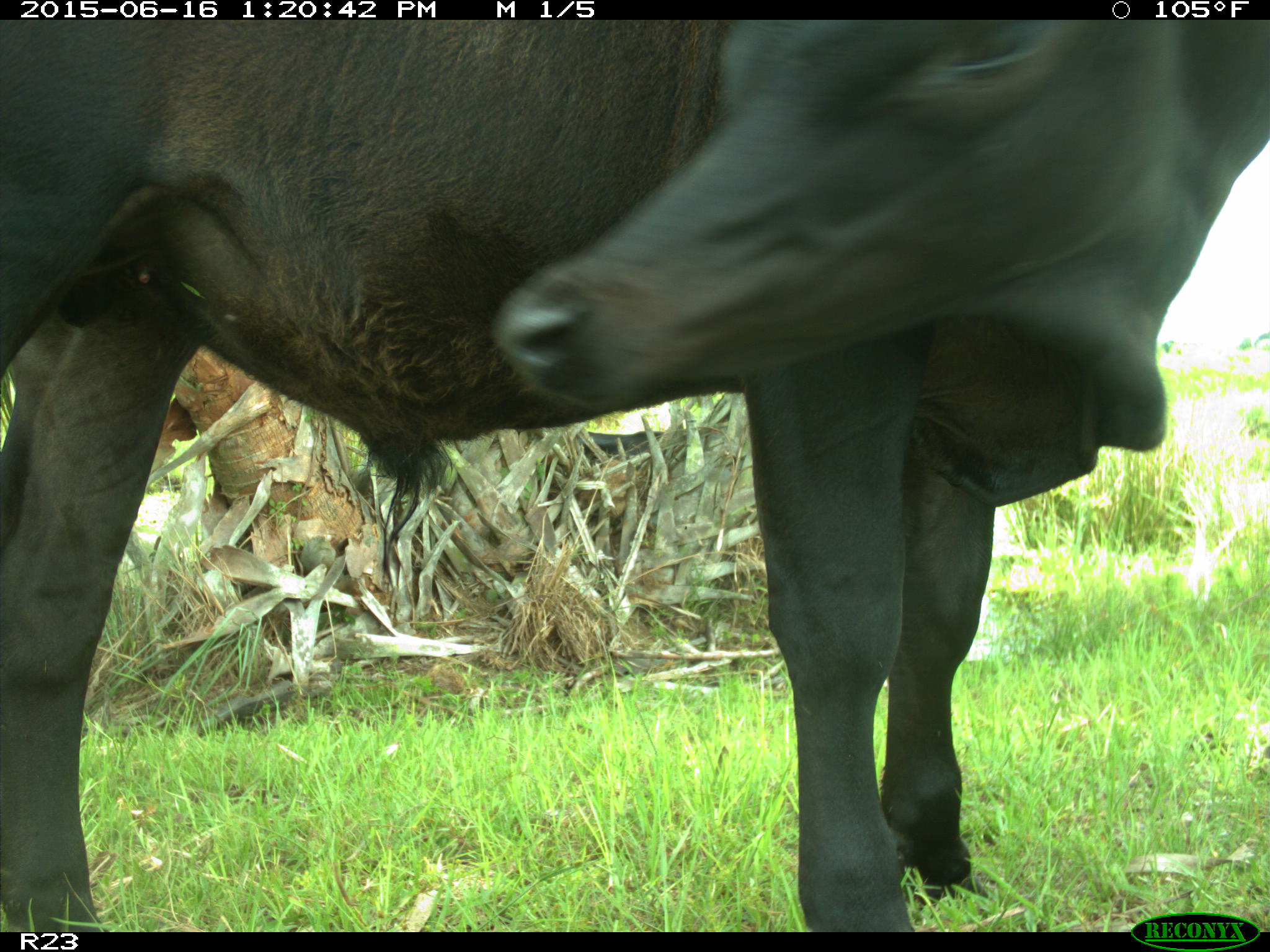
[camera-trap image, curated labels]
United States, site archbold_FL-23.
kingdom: Animalia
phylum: Chordata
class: Mammalia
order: Artiodactyla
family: Bovidae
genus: Bos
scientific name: Bos taurus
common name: domestic cow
Bos taurus (domestic cow).